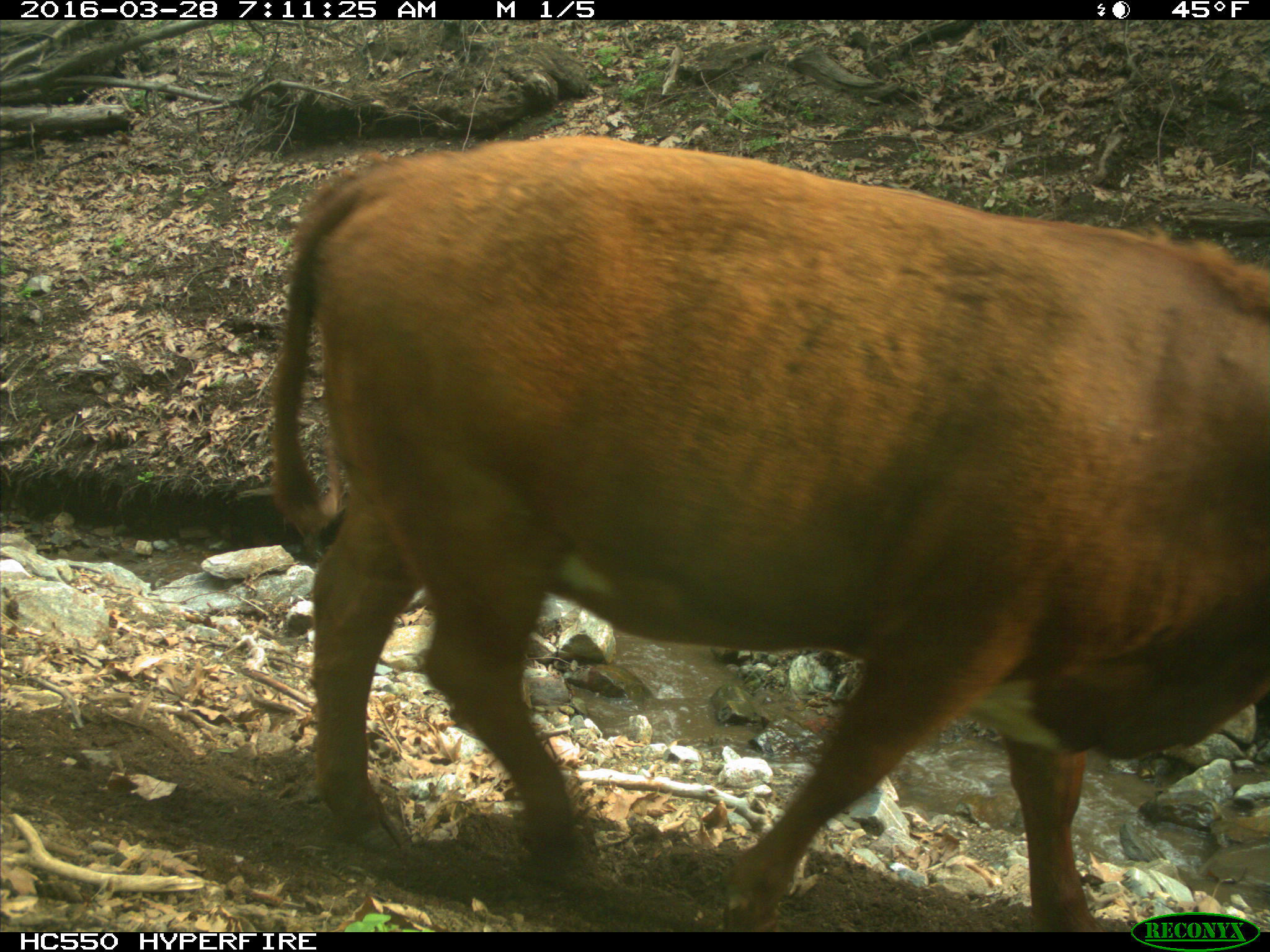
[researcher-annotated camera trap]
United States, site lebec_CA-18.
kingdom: Animalia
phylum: Chordata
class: Mammalia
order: Artiodactyla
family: Bovidae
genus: Bos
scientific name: Bos taurus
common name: domestic cow